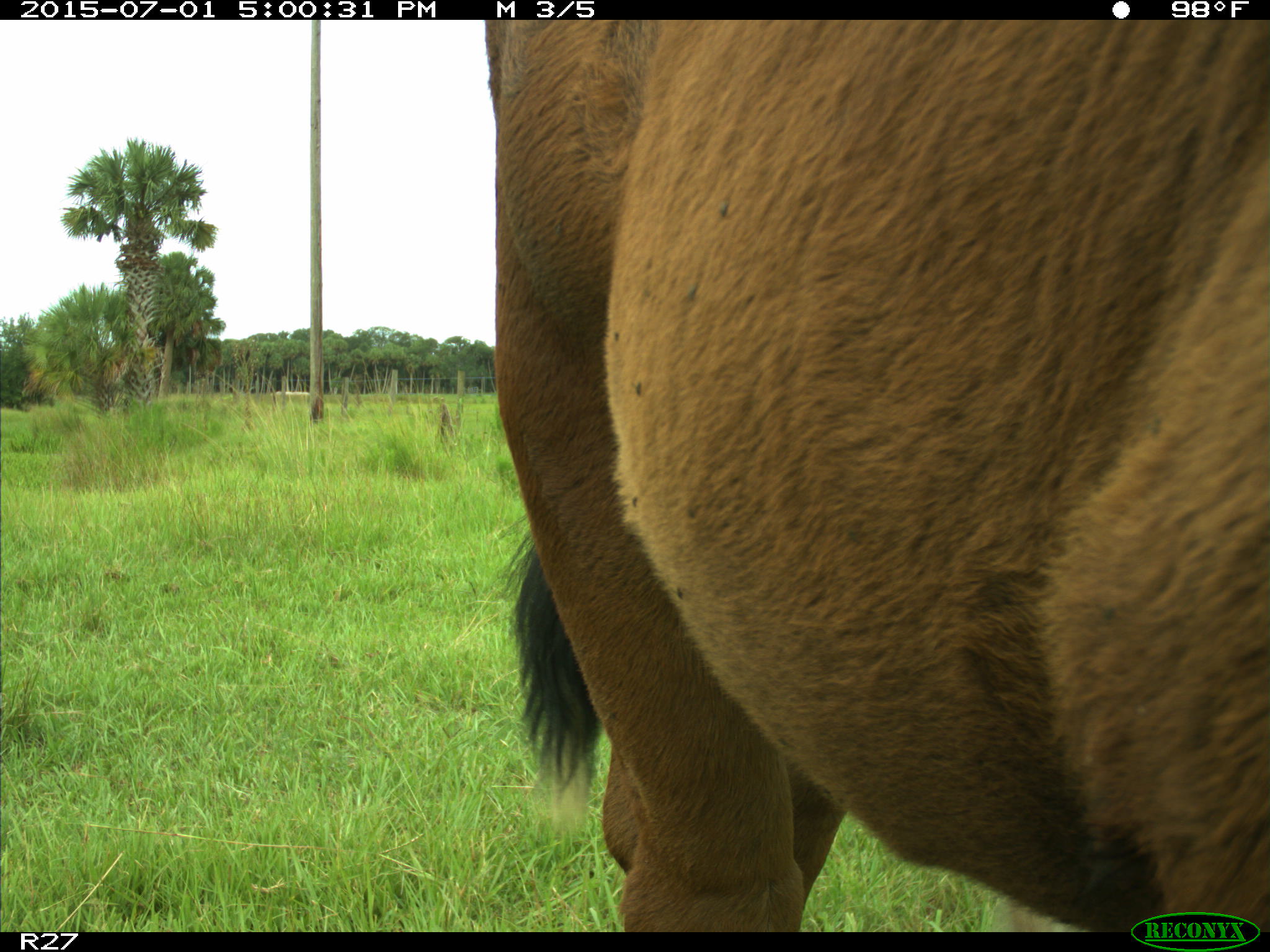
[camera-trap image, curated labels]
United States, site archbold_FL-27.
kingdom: Animalia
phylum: Chordata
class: Mammalia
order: Artiodactyla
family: Bovidae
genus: Bos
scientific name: Bos taurus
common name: domestic cow